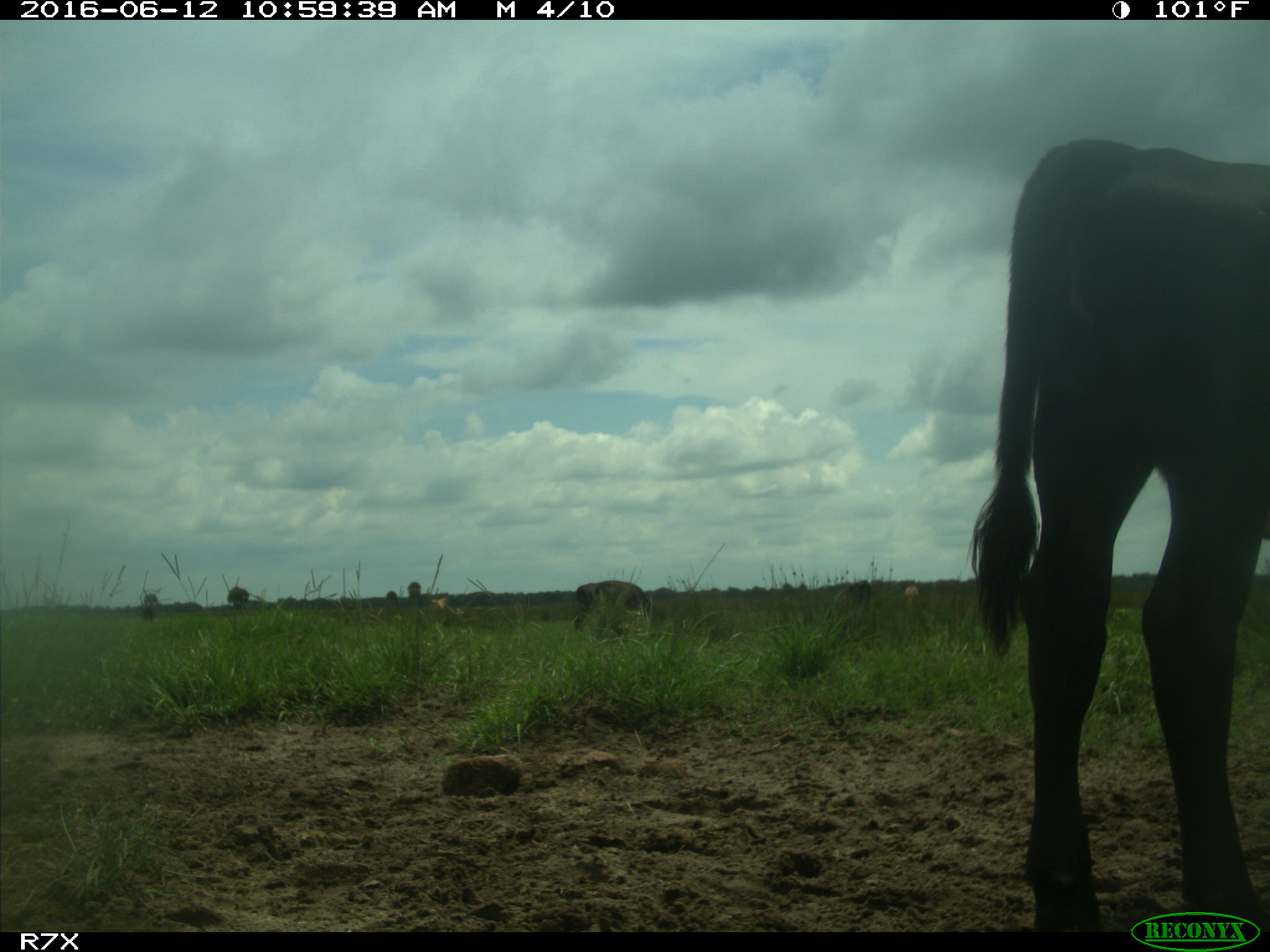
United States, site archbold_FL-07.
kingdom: Animalia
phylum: Chordata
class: Mammalia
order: Artiodactyla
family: Bovidae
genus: Bos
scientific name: Bos taurus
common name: domestic cow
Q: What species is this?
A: Bos taurus (domestic cow).